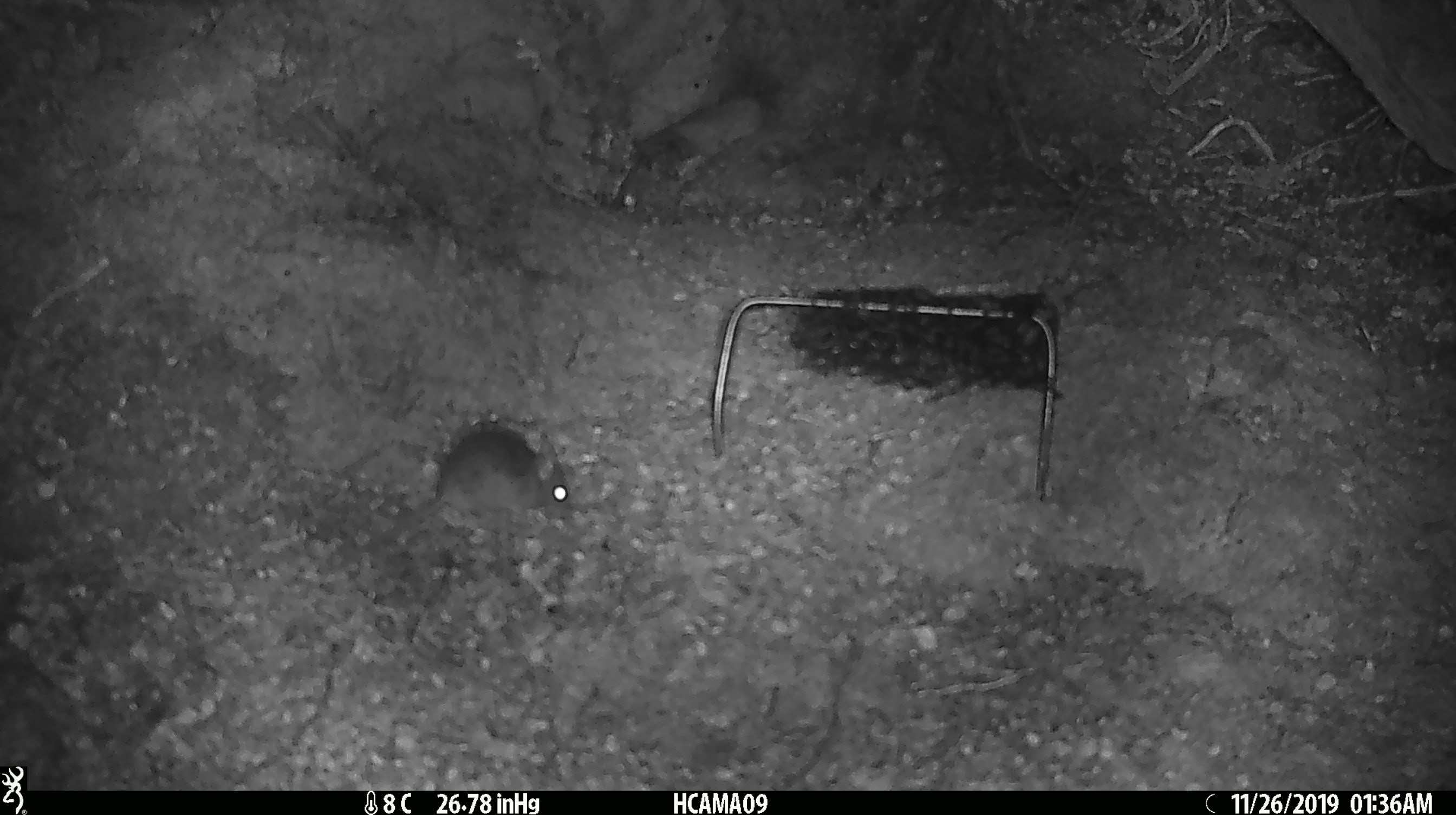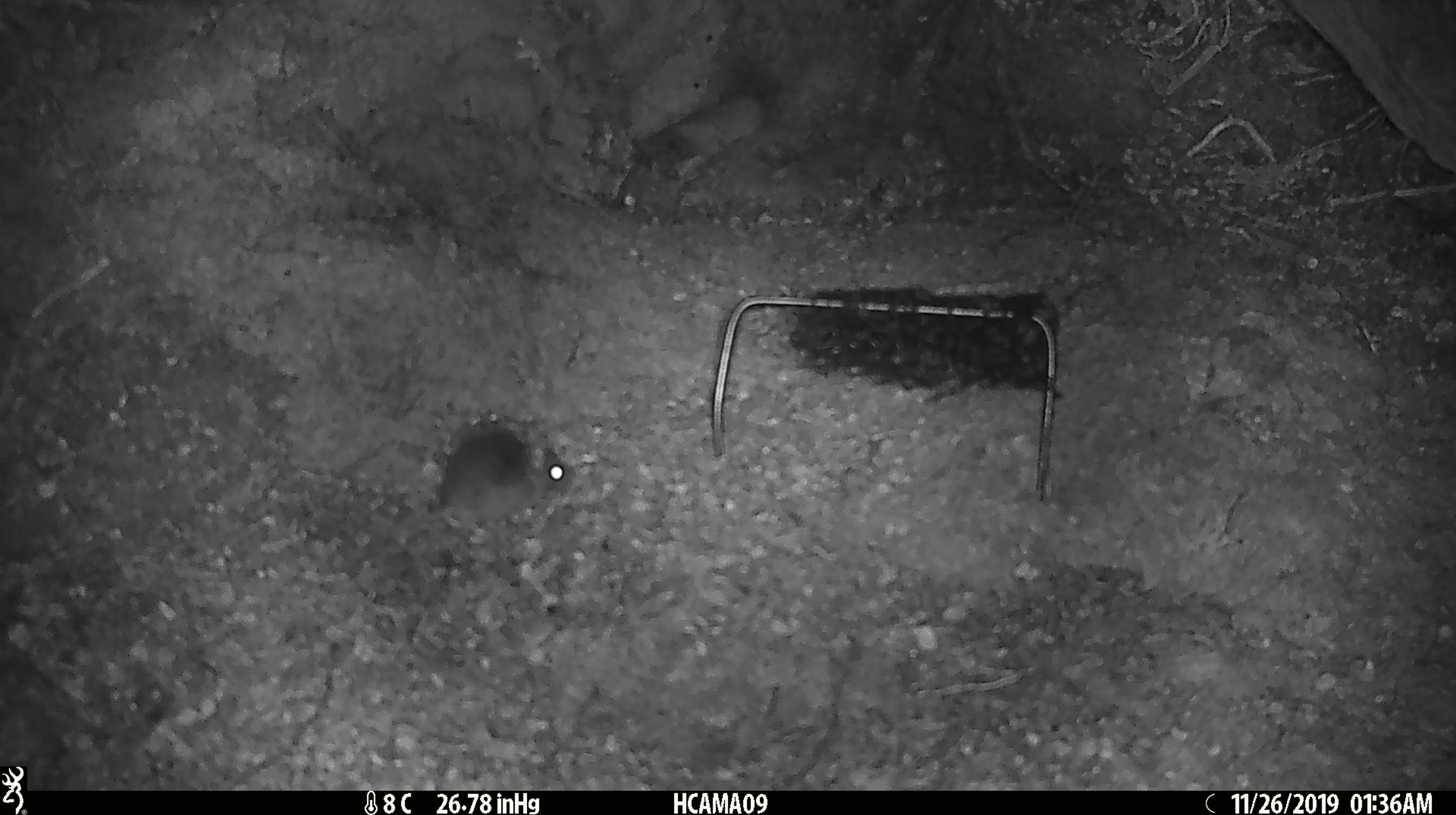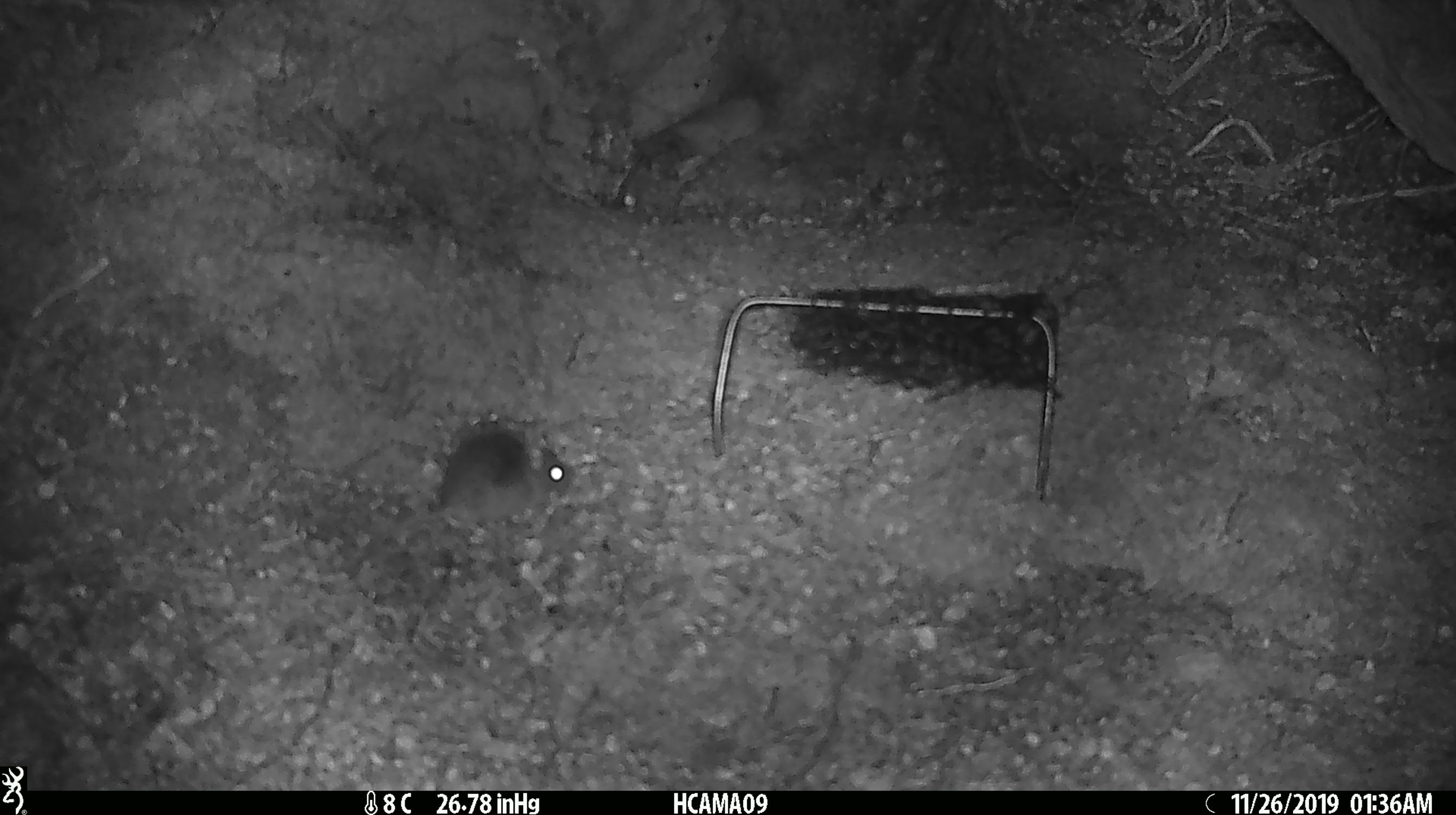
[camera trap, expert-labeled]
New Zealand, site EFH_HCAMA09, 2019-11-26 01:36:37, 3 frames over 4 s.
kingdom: Animalia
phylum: Chordata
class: Mammalia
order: Rodentia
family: Muridae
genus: Mus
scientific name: Mus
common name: mouse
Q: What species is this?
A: Mouse (Mus).